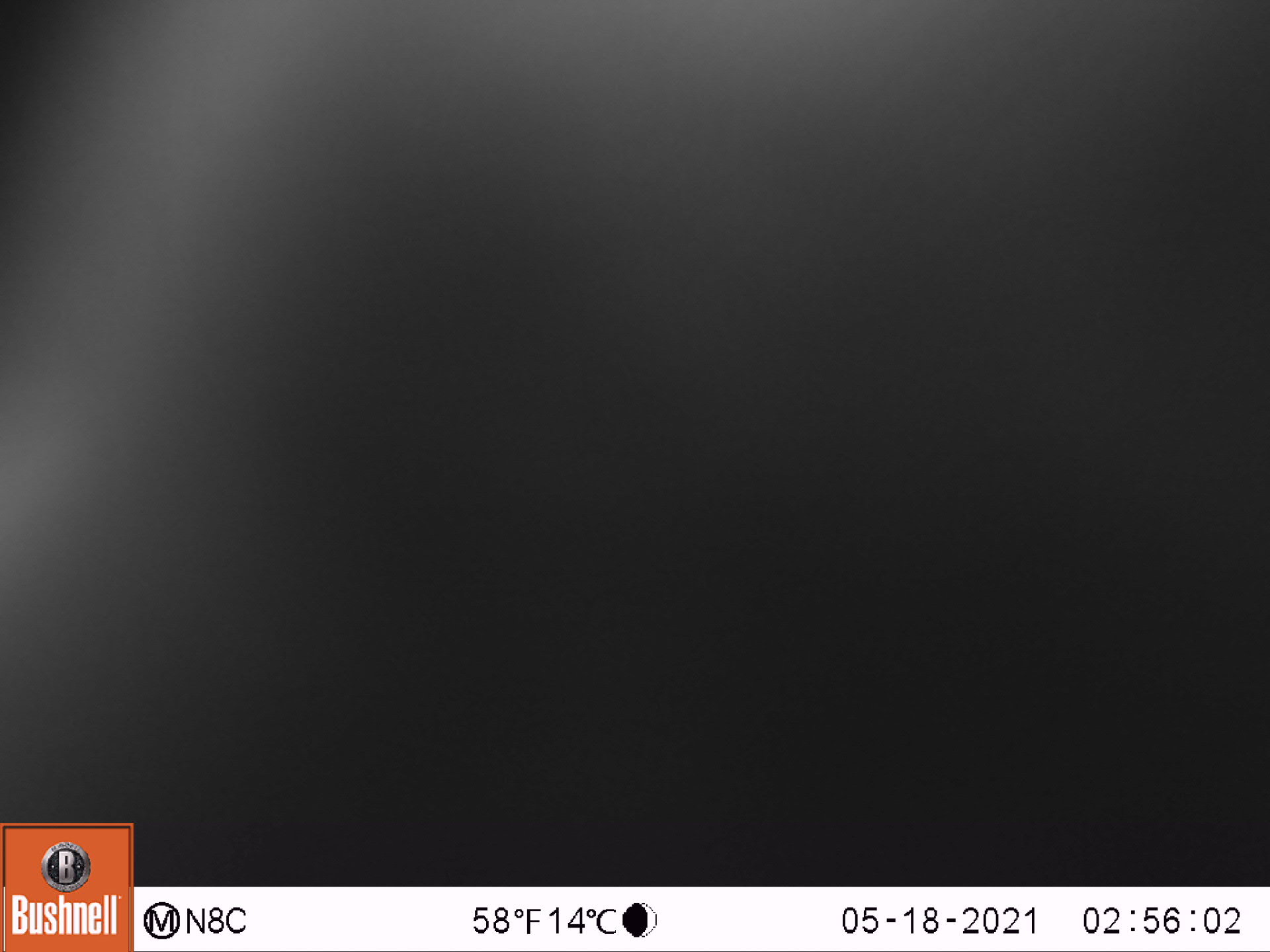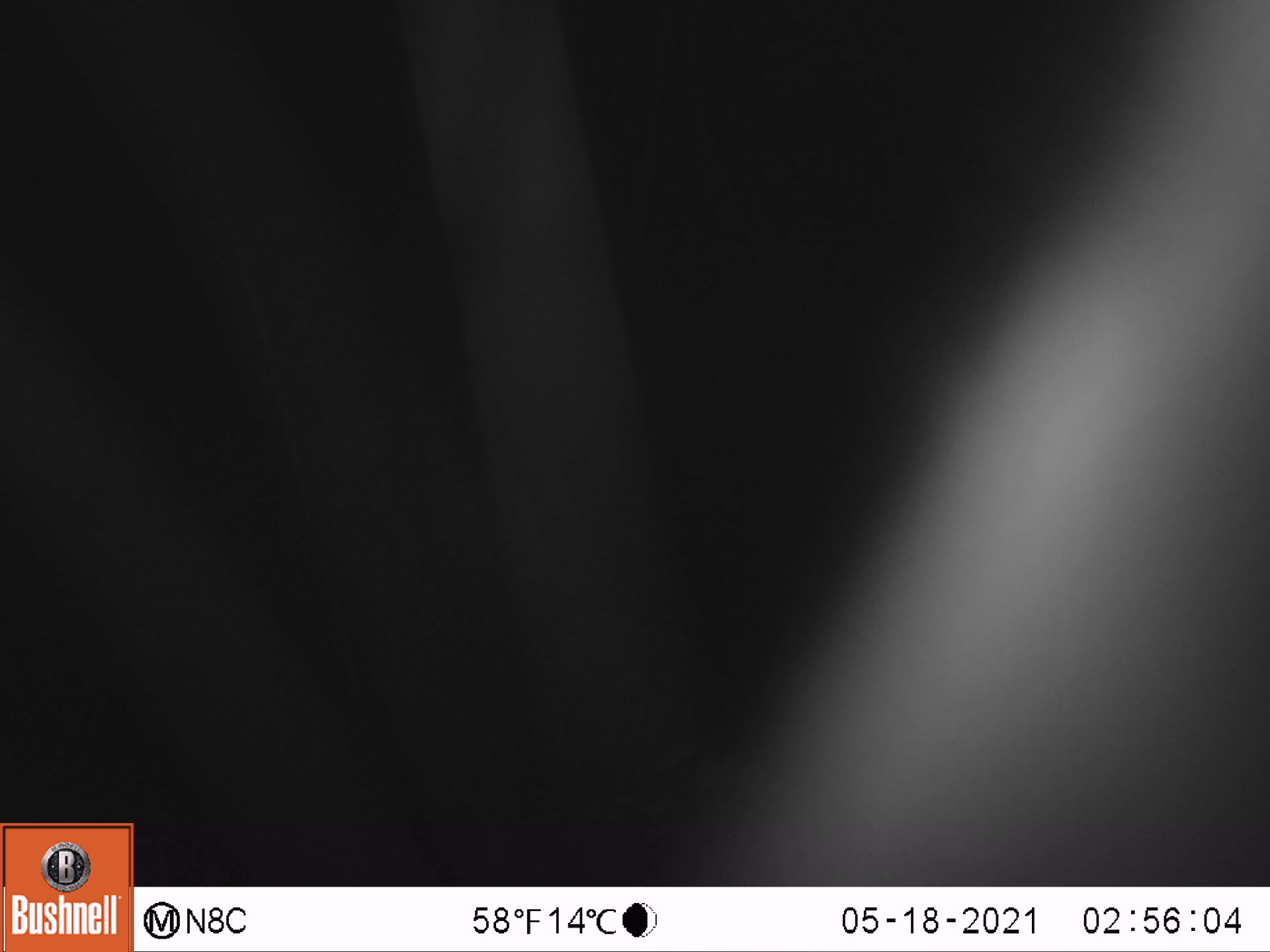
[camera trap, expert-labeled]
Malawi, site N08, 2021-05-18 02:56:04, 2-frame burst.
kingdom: Animalia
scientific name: Animalia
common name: other animal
Other animal (Animalia), count 1.